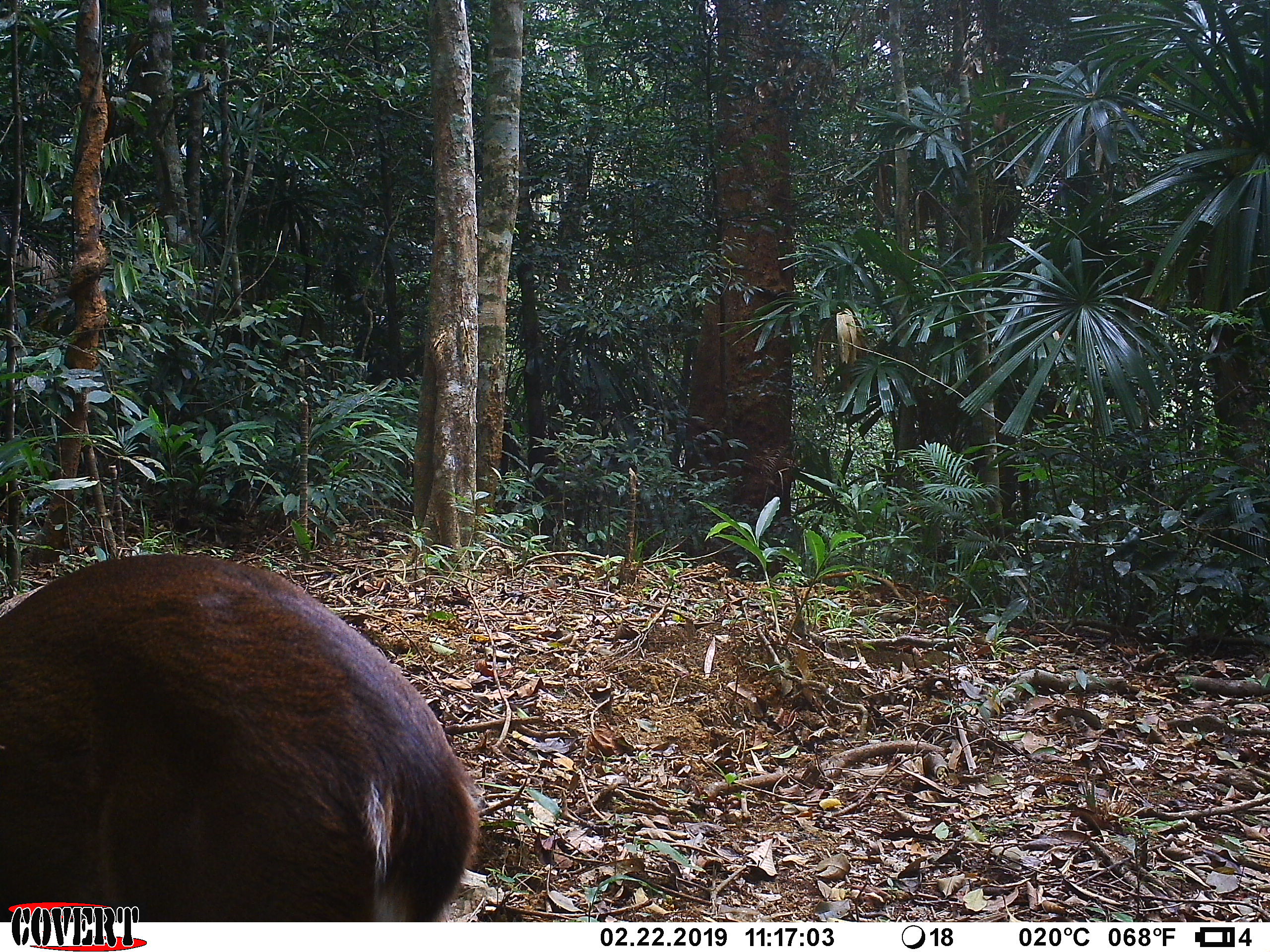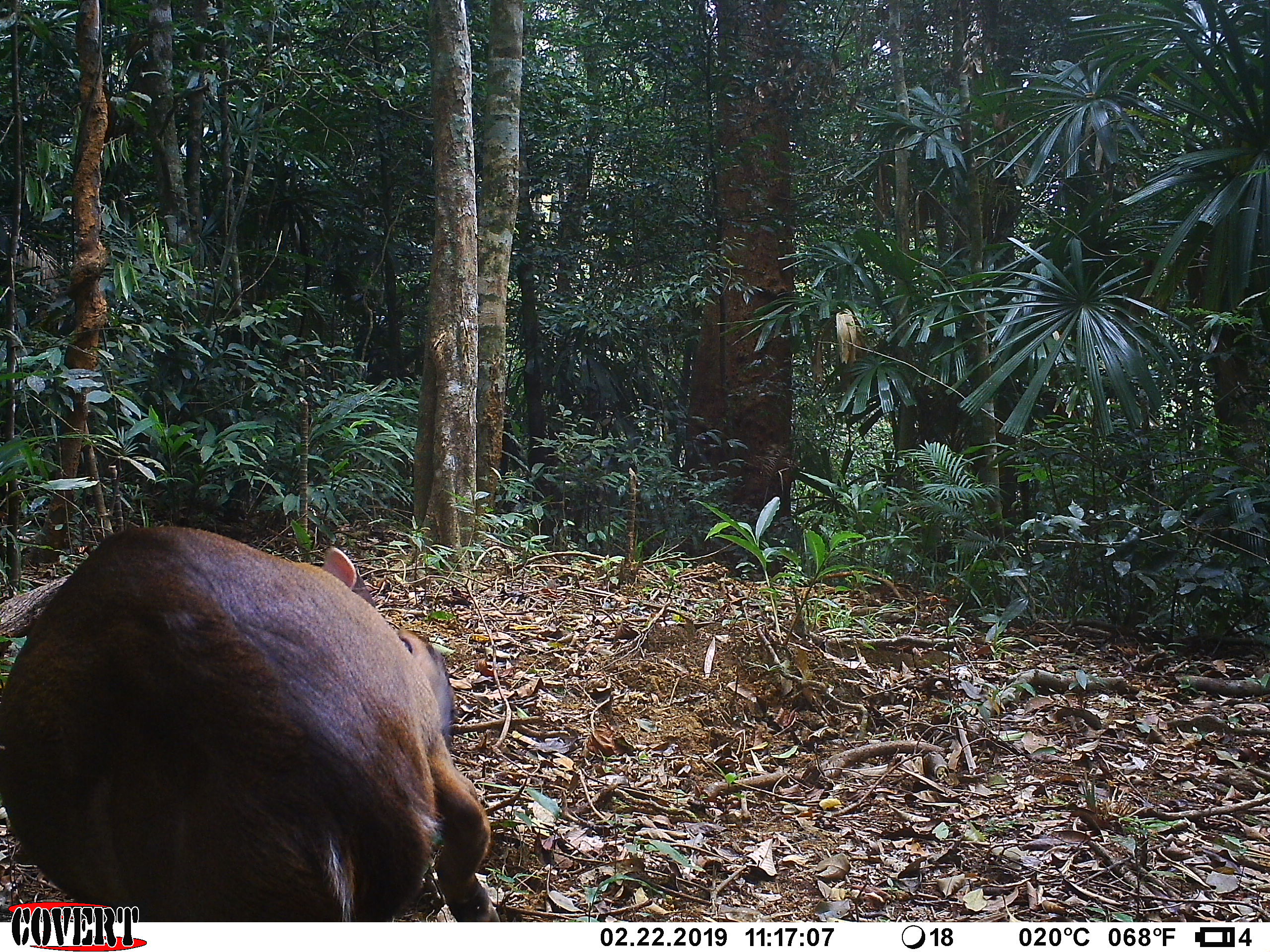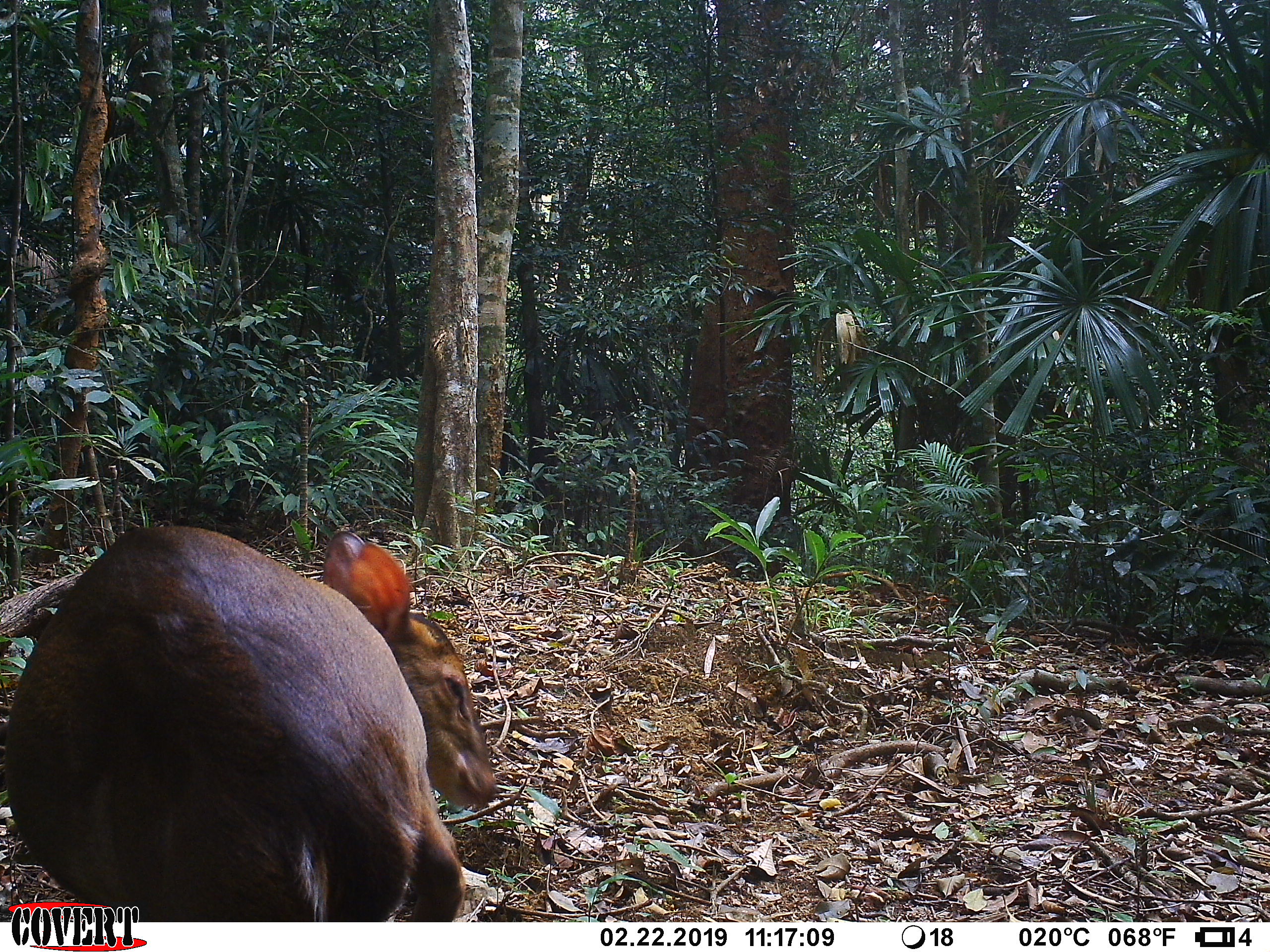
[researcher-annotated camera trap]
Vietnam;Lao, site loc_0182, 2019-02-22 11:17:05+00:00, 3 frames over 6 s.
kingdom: Animalia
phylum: Chordata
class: Mammalia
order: Artiodactyla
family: Cervidae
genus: Muntiacus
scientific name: Muntiacus vuquangensis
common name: large-antlered muntjac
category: large antlered muntjac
Large antlered muntjac (large-antlered muntjac) (Muntiacus vuquangensis). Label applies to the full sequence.